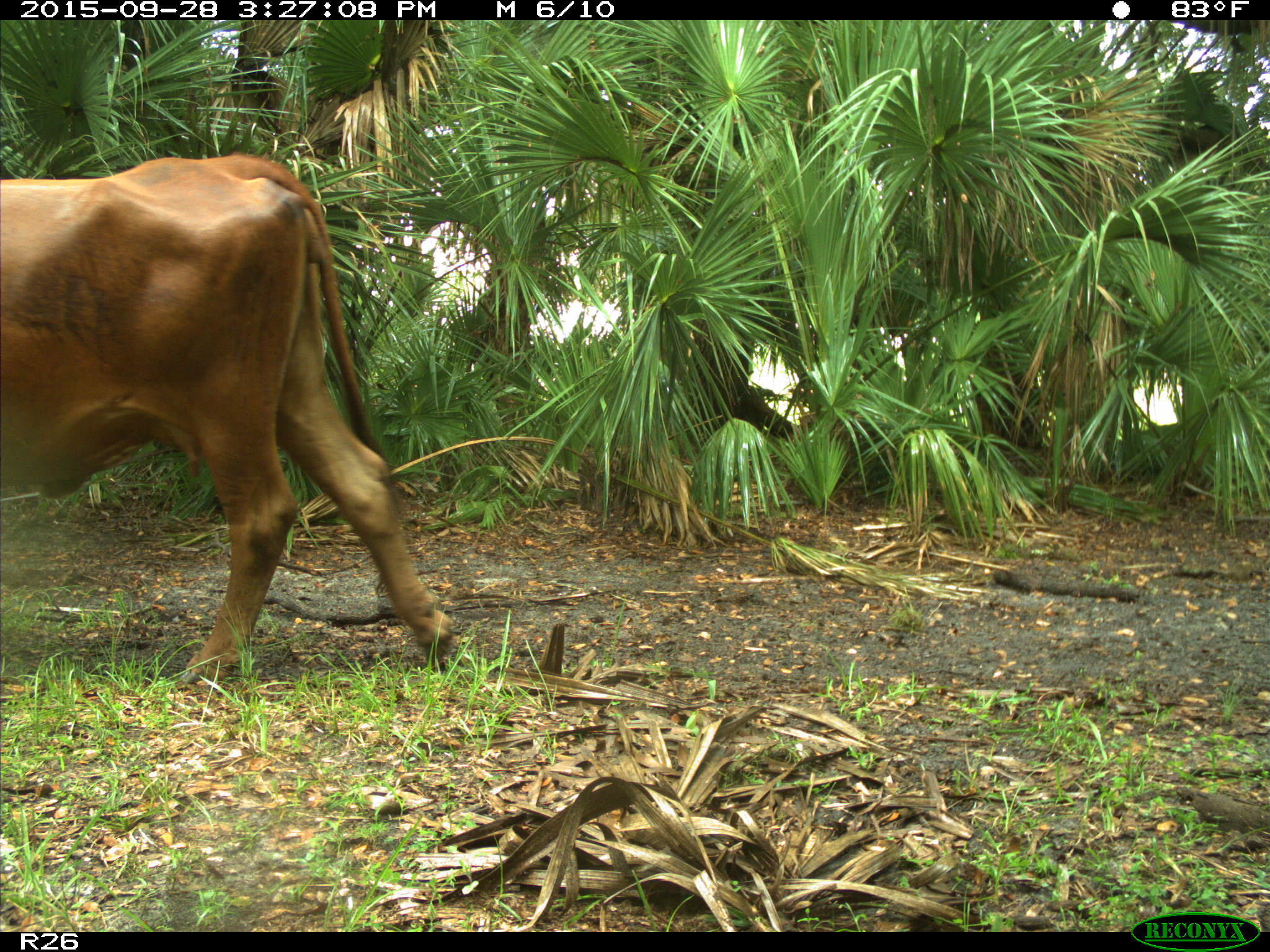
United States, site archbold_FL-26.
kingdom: Animalia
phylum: Chordata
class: Mammalia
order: Artiodactyla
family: Bovidae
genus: Bos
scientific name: Bos taurus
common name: domestic cow